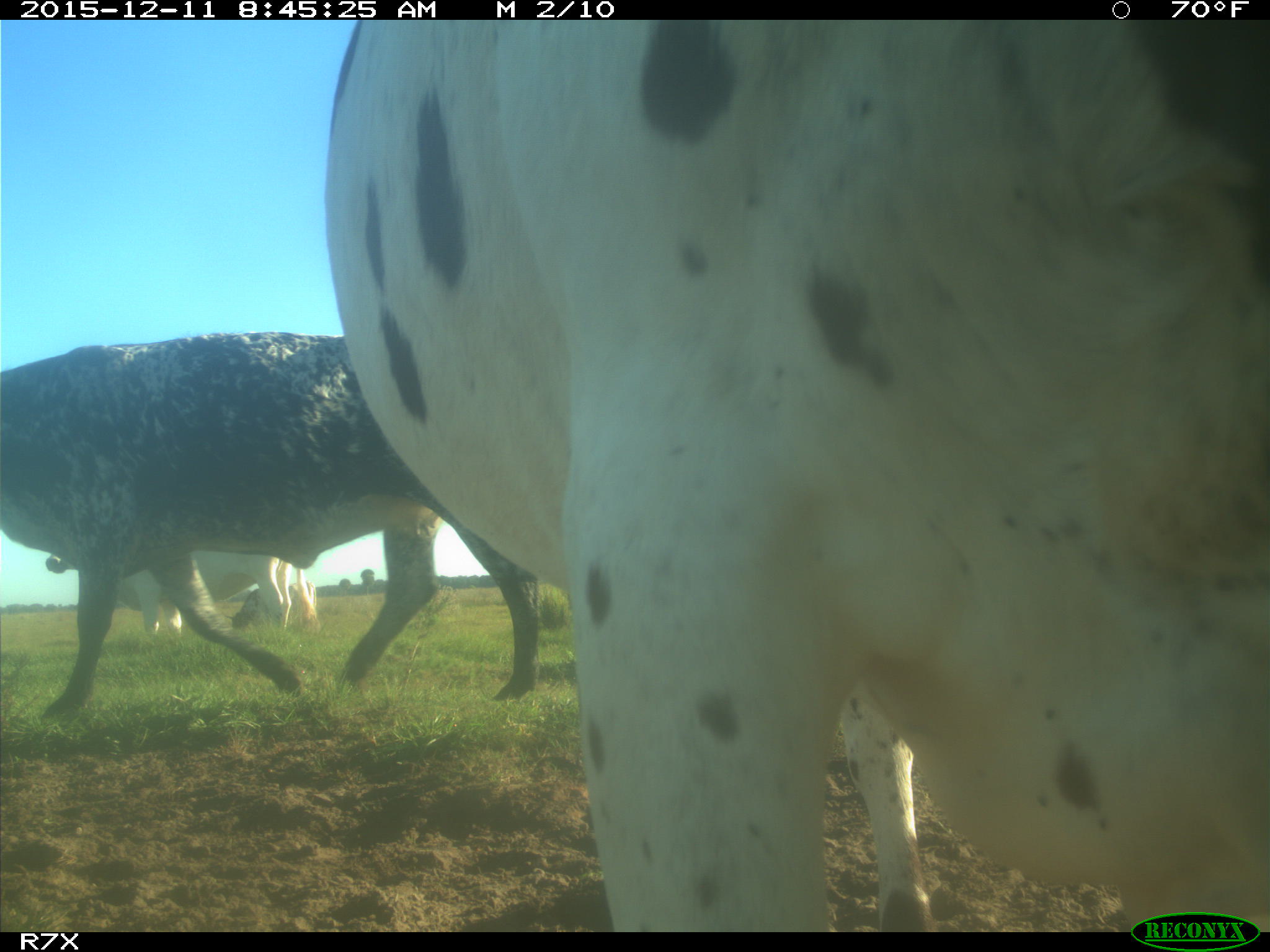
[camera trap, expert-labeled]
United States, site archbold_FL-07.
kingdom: Animalia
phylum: Chordata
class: Mammalia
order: Artiodactyla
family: Bovidae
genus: Bos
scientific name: Bos taurus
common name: domestic cow